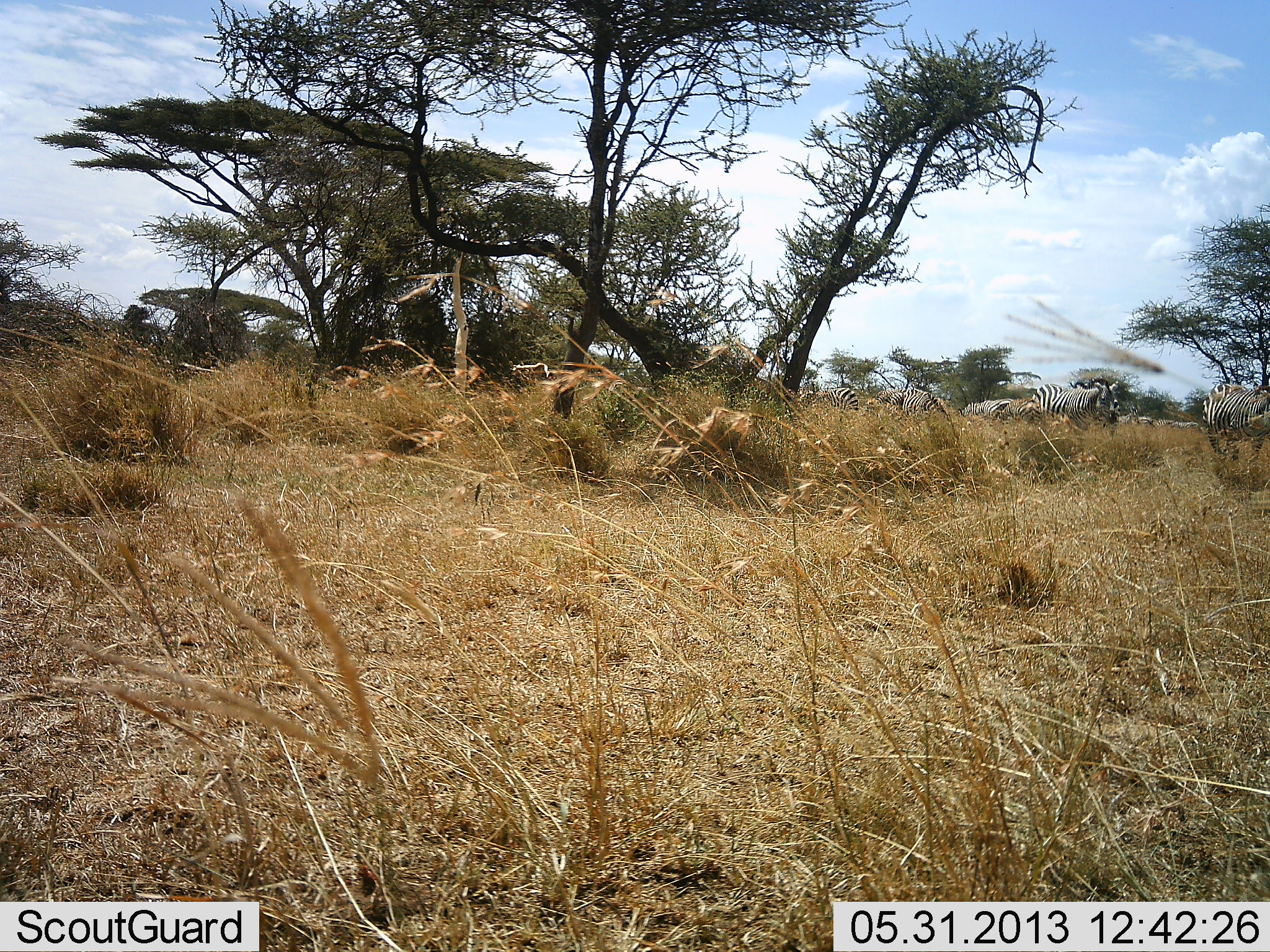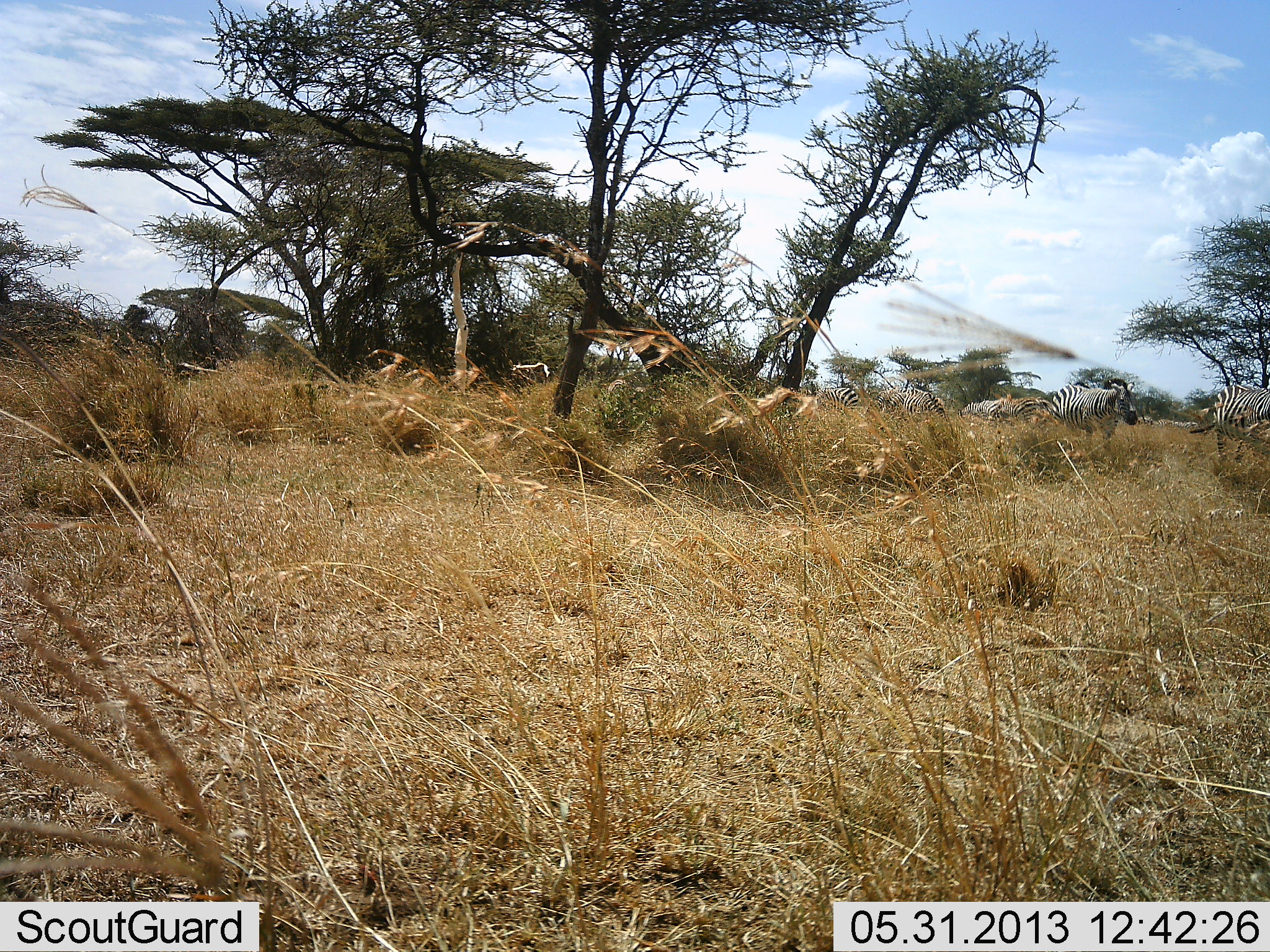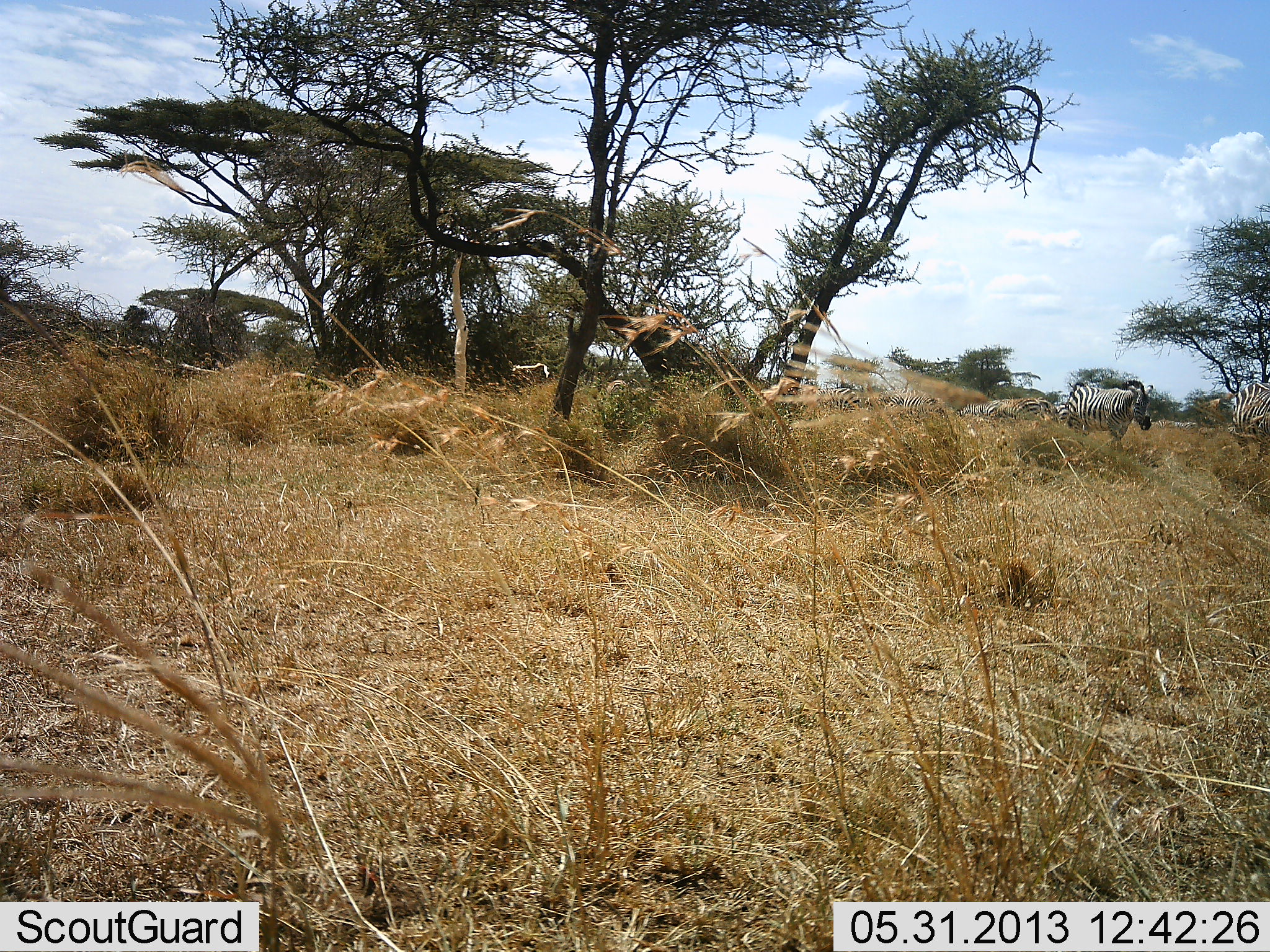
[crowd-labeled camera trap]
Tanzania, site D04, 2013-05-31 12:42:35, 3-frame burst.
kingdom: Animalia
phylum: Chordata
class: Mammalia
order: Perissodactyla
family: Equidae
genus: Equus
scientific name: Equus quagga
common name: plains zebra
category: zebra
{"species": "zebra (plains zebra) (Equus quagga)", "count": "4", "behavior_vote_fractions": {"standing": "48%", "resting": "0%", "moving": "81%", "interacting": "0%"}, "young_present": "0%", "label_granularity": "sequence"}